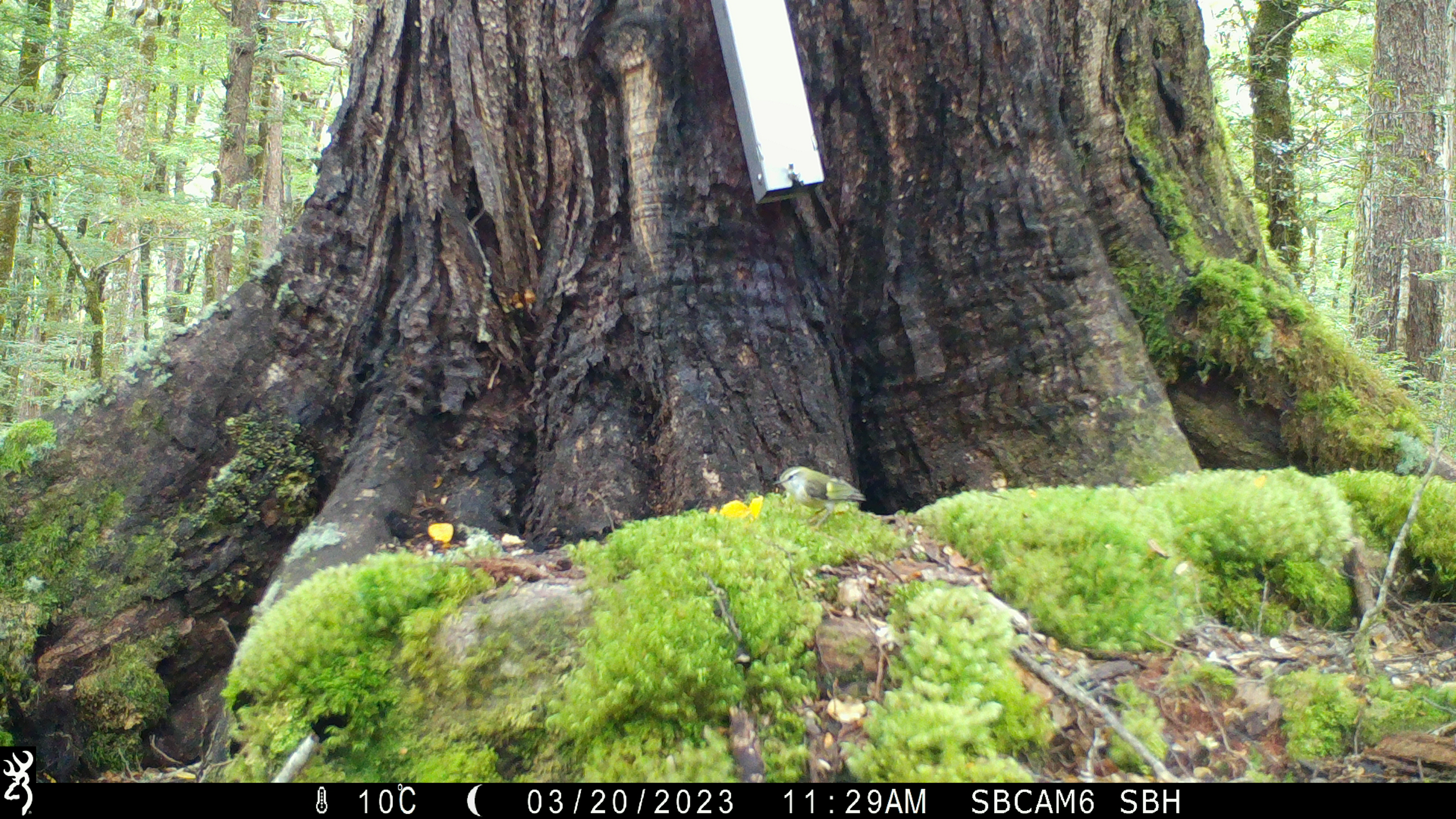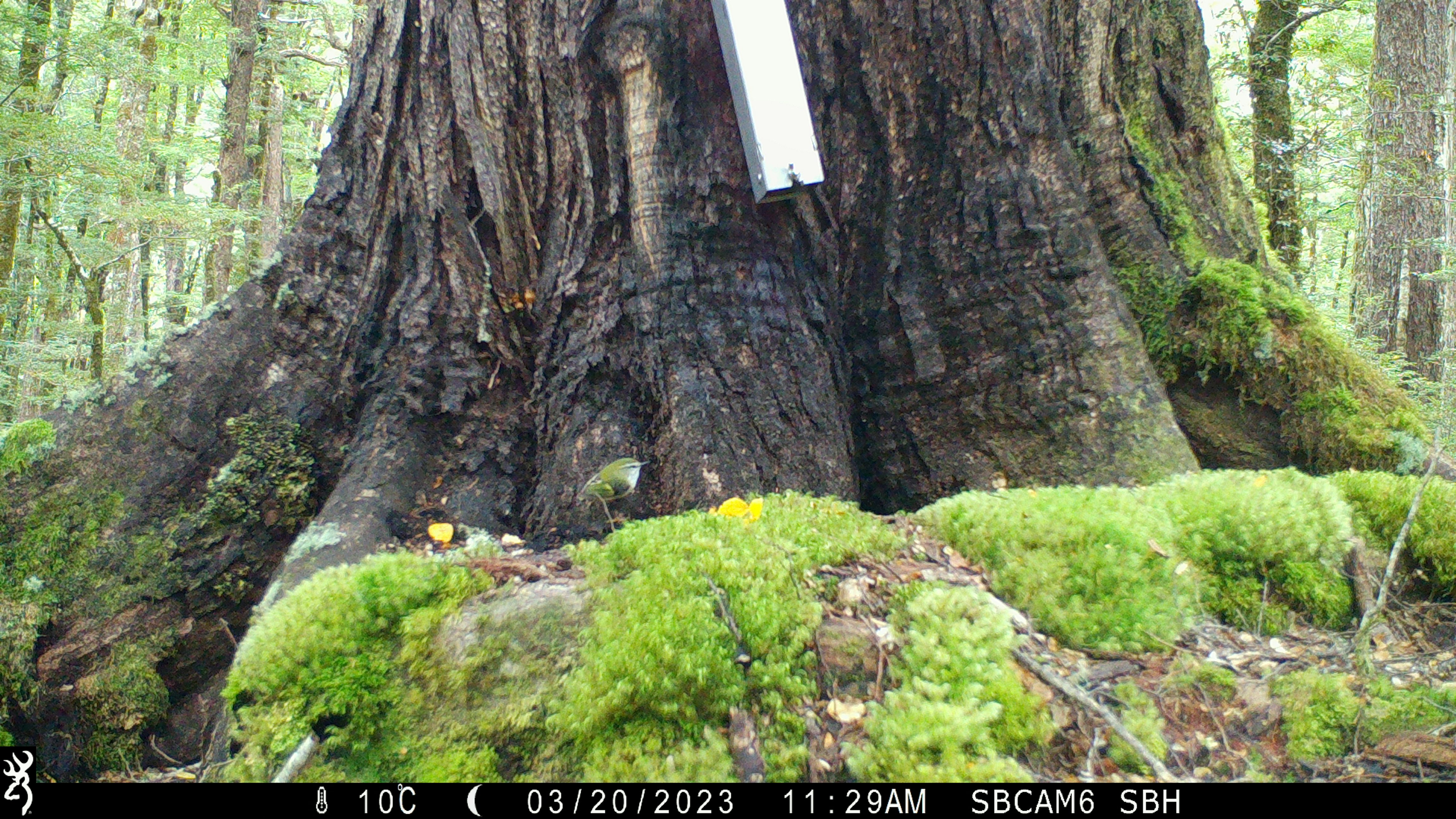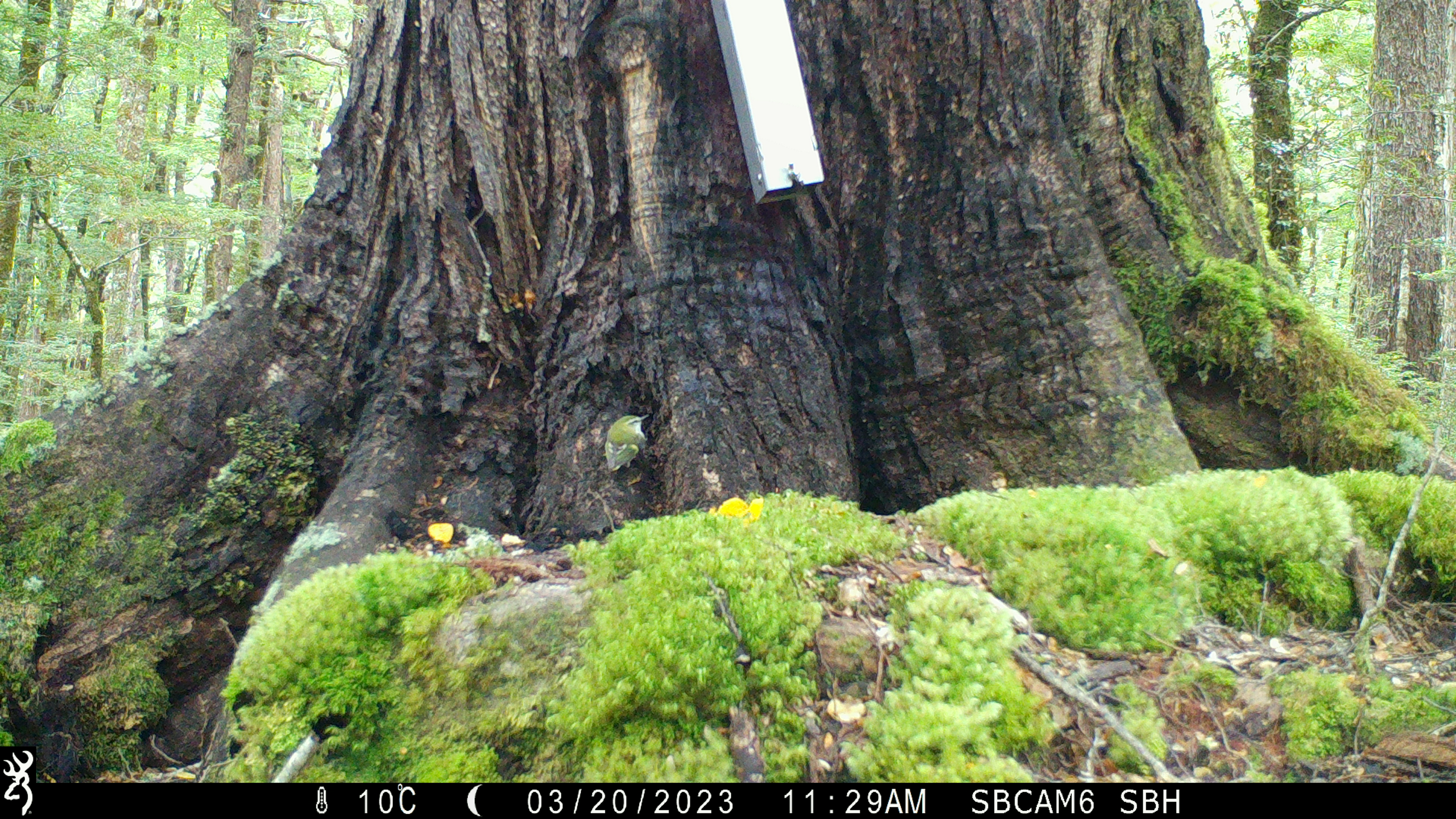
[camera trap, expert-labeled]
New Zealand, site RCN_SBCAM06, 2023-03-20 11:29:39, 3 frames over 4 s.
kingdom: Animalia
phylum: Chordata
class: Aves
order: Passeriformes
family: Acanthisittidae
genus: Acanthisitta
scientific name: Acanthisitta chloris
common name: rifleman